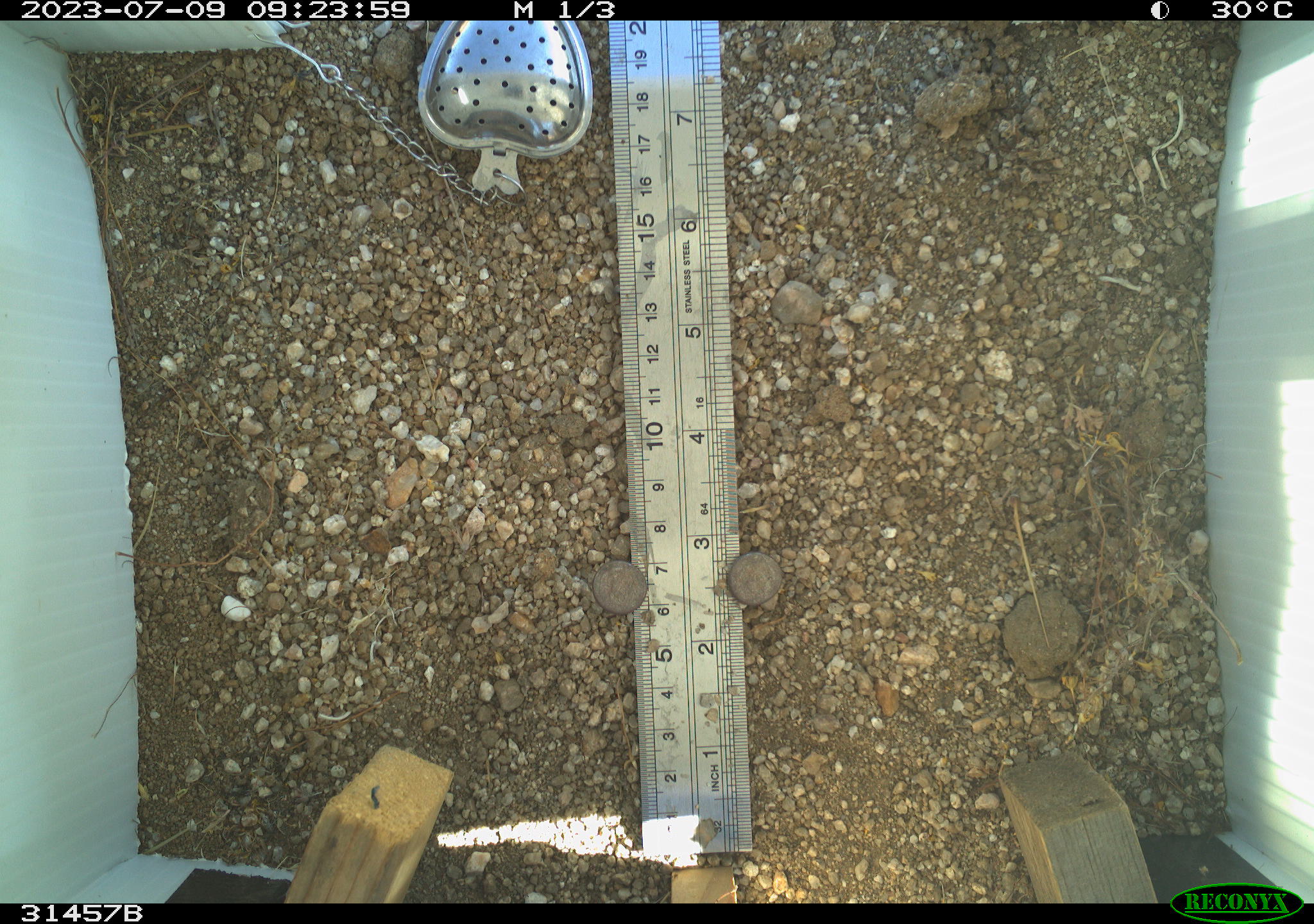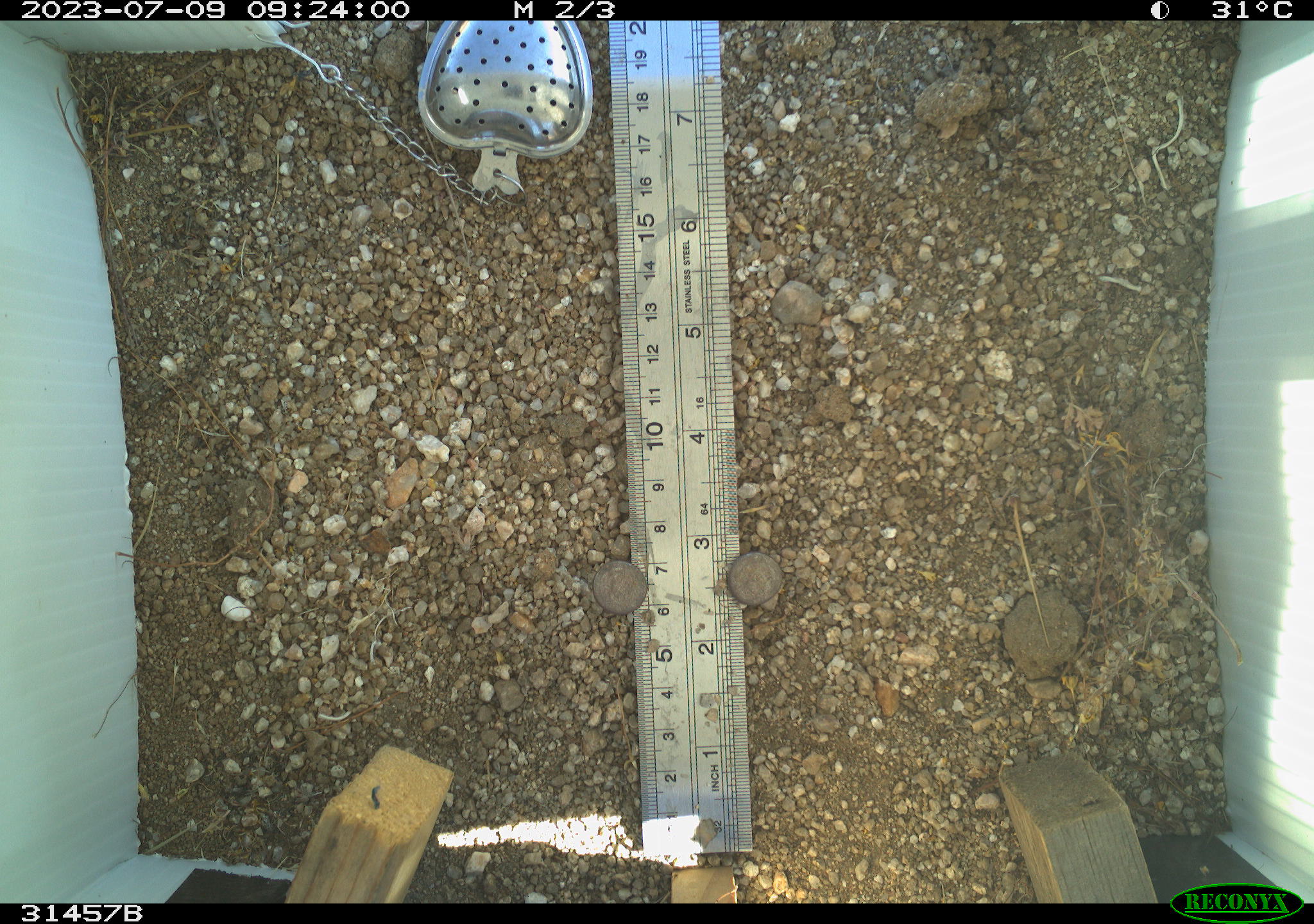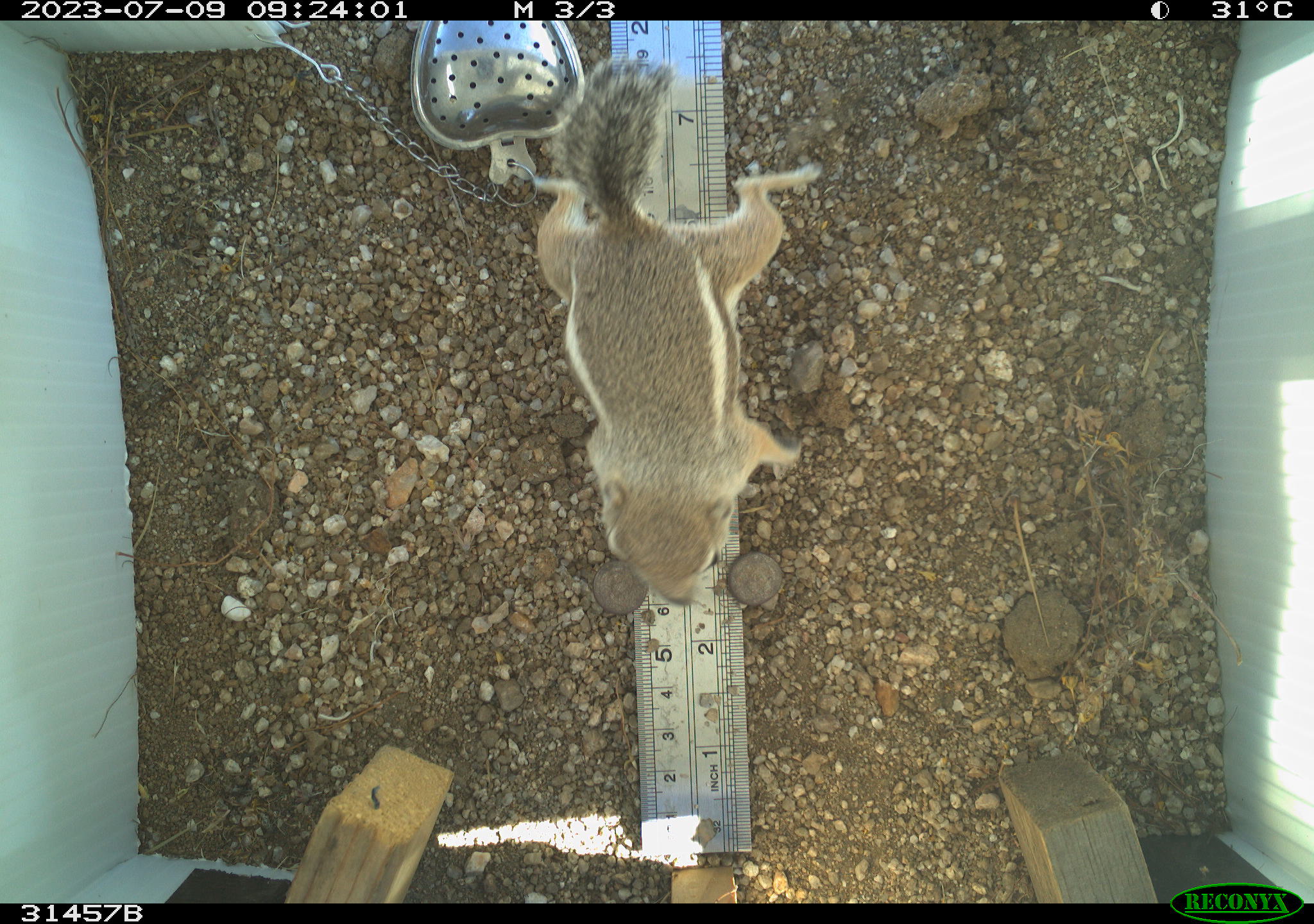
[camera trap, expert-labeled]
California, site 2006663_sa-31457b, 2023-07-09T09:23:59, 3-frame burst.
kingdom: Animalia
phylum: Chordata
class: Mammalia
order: Rodentia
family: Sciuridae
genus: Ammospermophilus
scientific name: Ammospermophilus leucurus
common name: white-tailed antelope squirrel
White-tailed antelope squirrel (Ammospermophilus leucurus).